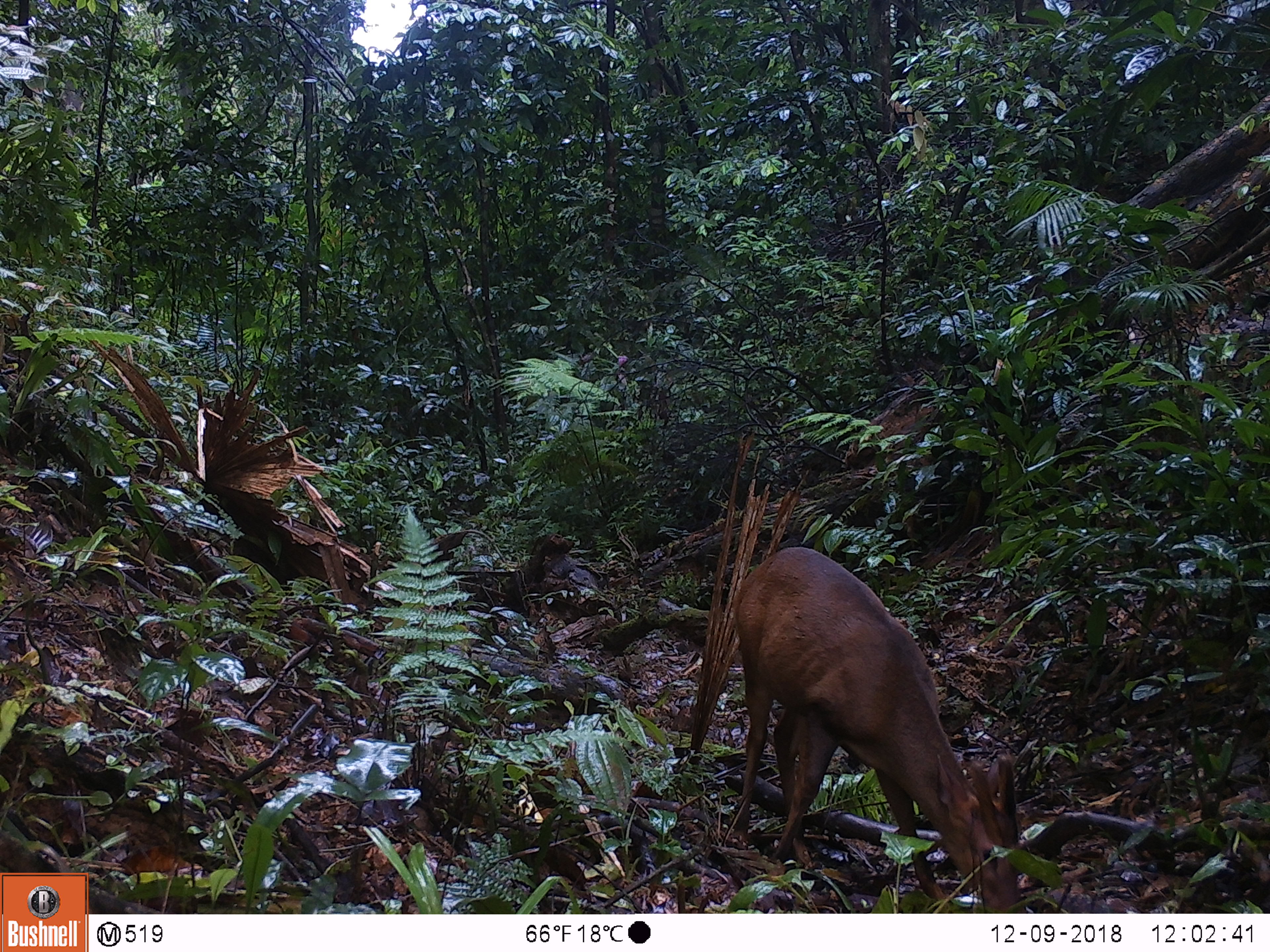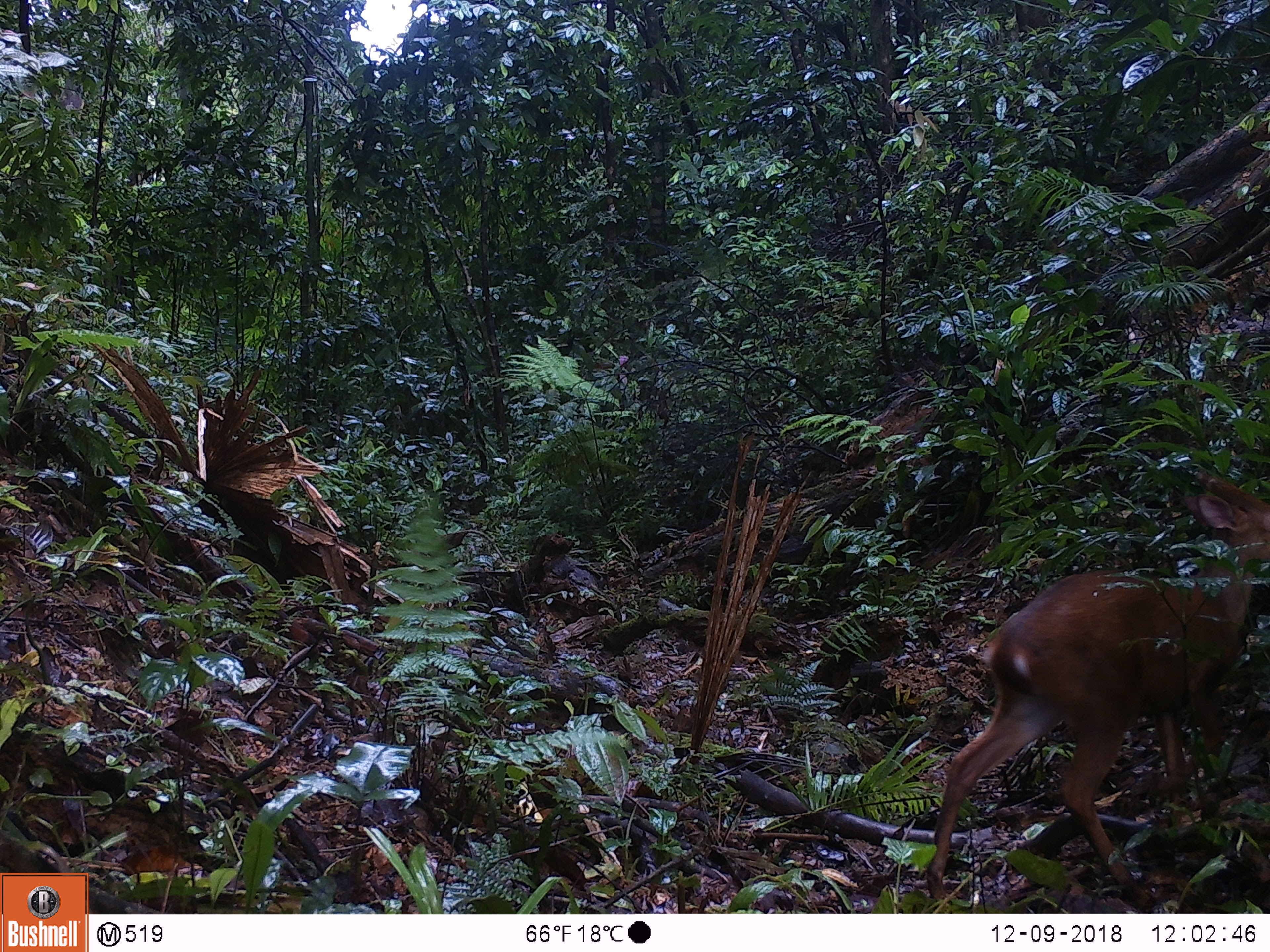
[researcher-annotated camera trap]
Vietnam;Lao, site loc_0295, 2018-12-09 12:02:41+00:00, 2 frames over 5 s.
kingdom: Animalia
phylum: Chordata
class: Mammalia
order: Artiodactyla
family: Cervidae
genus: Muntiacus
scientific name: Muntiacus vuquangensis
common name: large-antlered muntjac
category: large antlered muntjac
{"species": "large antlered muntjac (large-antlered muntjac) (Muntiacus vuquangensis)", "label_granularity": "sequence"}